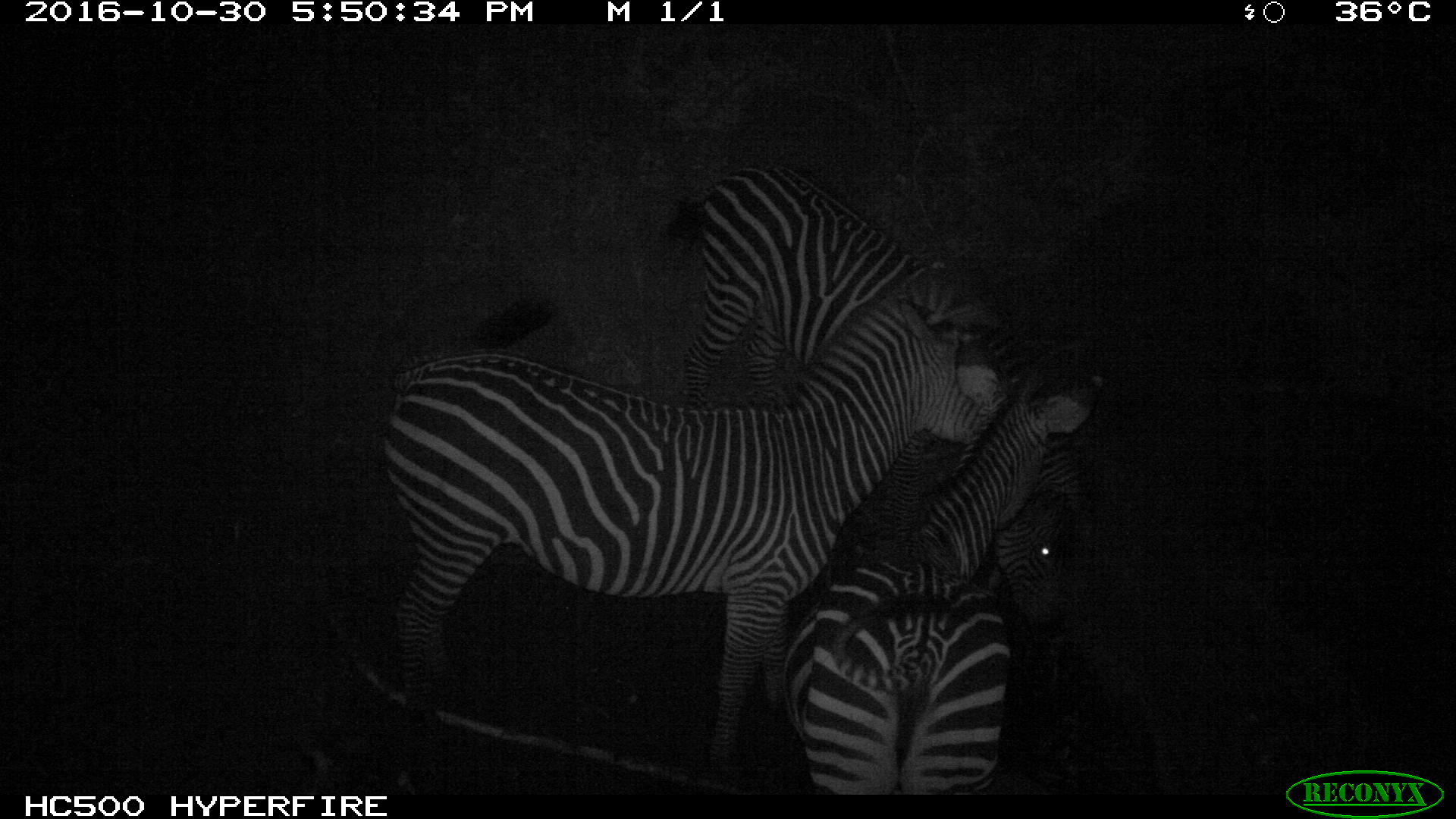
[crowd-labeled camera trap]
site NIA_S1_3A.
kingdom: Animalia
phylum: Chordata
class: Mammalia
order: Perissodactyla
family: Equidae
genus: Equus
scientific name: Equus quagga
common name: plains zebra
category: zebraplains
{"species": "zebraplains (plains zebra) (Equus quagga)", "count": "3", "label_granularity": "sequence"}